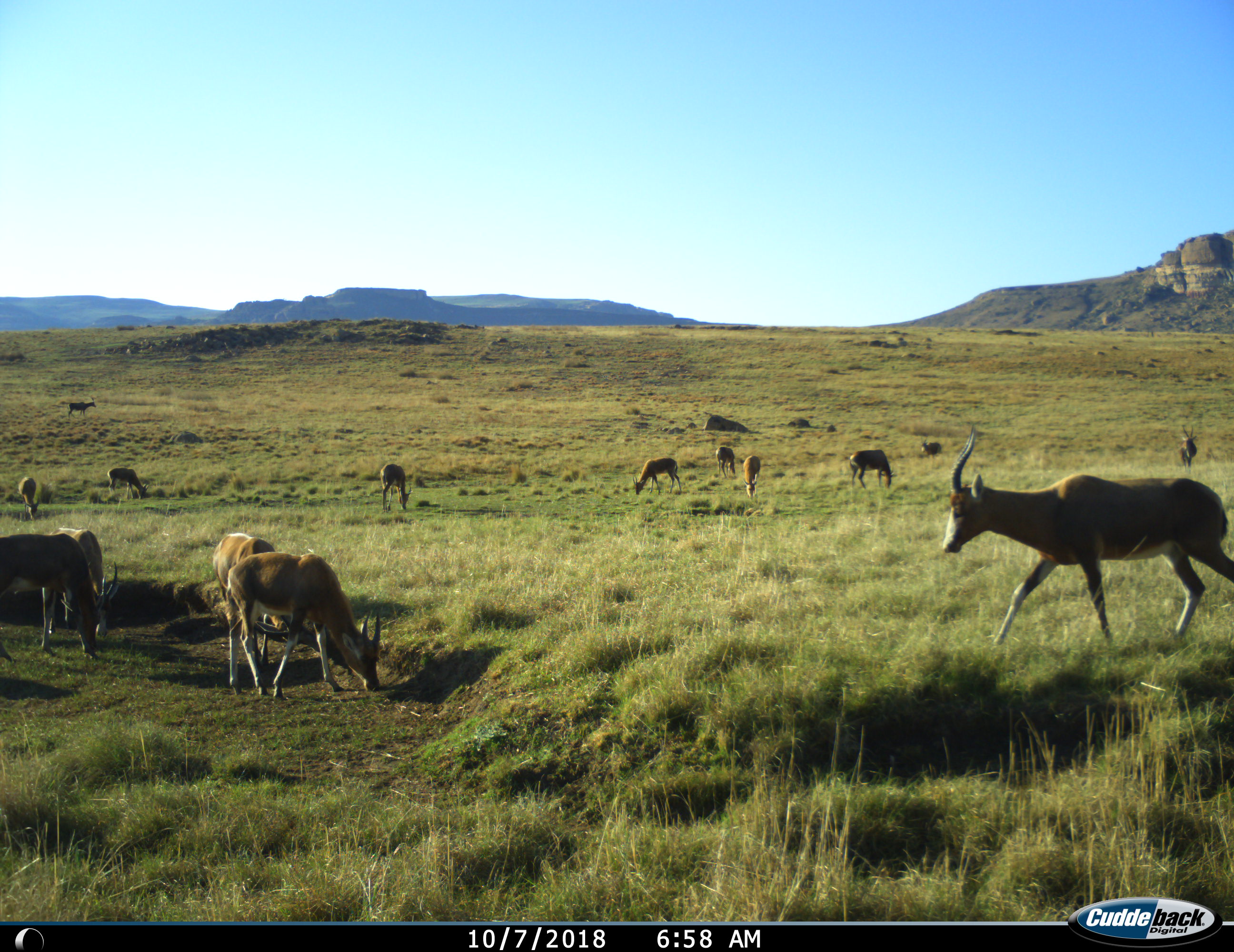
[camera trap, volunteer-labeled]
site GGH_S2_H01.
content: unidentified animal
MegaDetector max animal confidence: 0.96